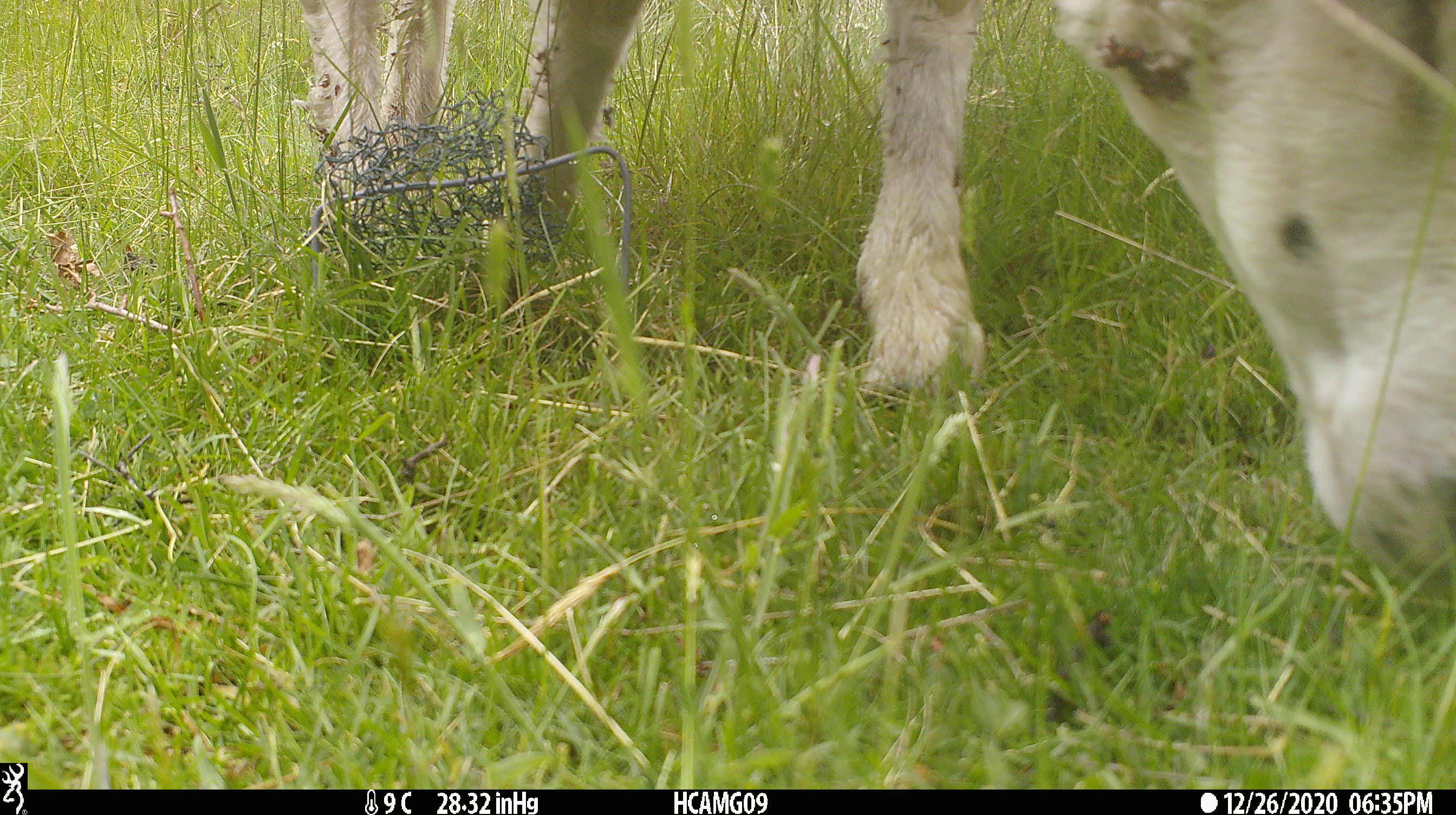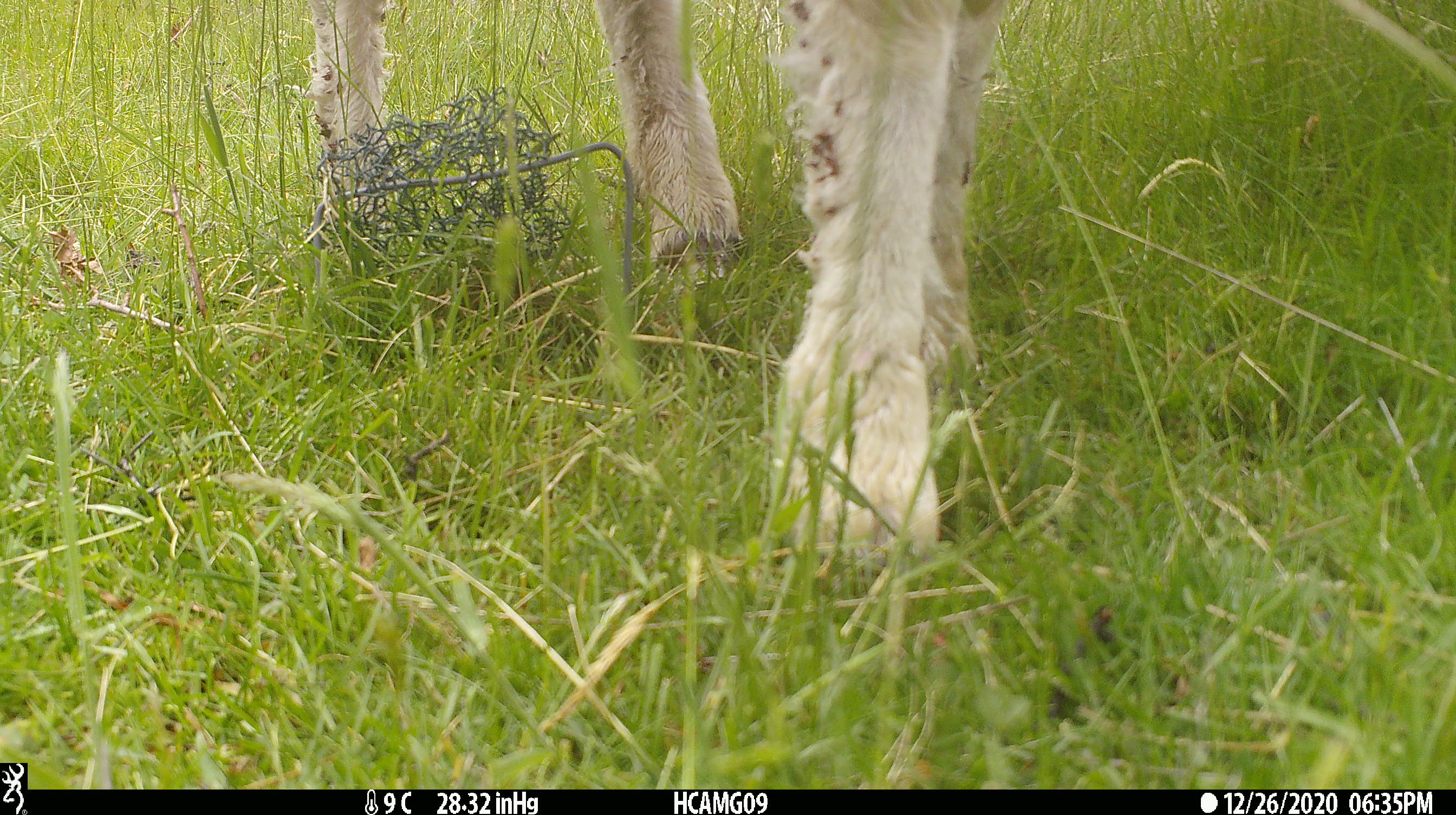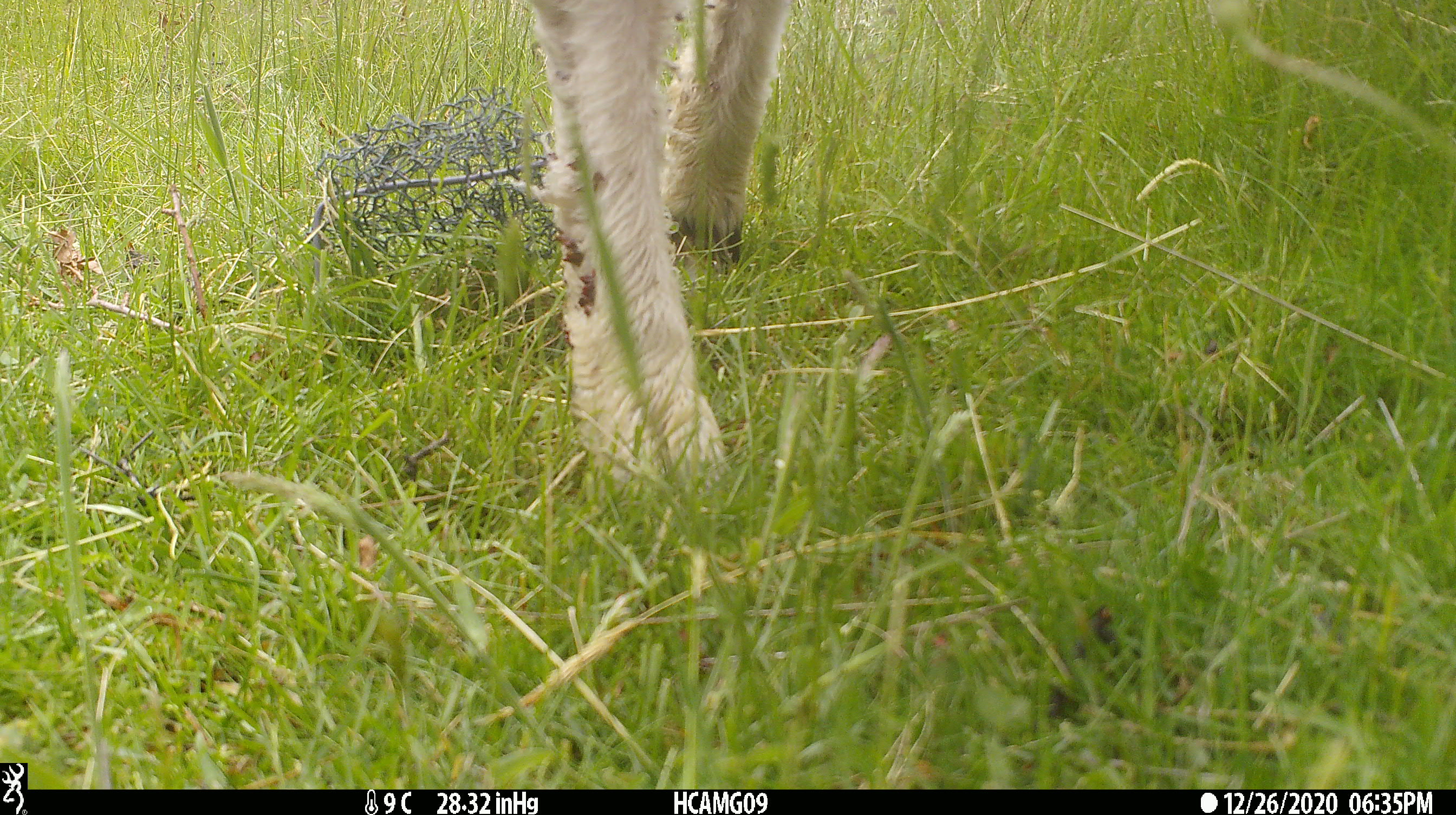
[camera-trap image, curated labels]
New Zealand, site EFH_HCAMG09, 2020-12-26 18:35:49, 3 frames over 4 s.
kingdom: Animalia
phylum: Chordata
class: Mammalia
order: Artiodactyla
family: Bovidae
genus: Ovis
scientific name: Ovis aries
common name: domestic sheep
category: sheep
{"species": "sheep (domestic sheep) (Ovis aries)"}